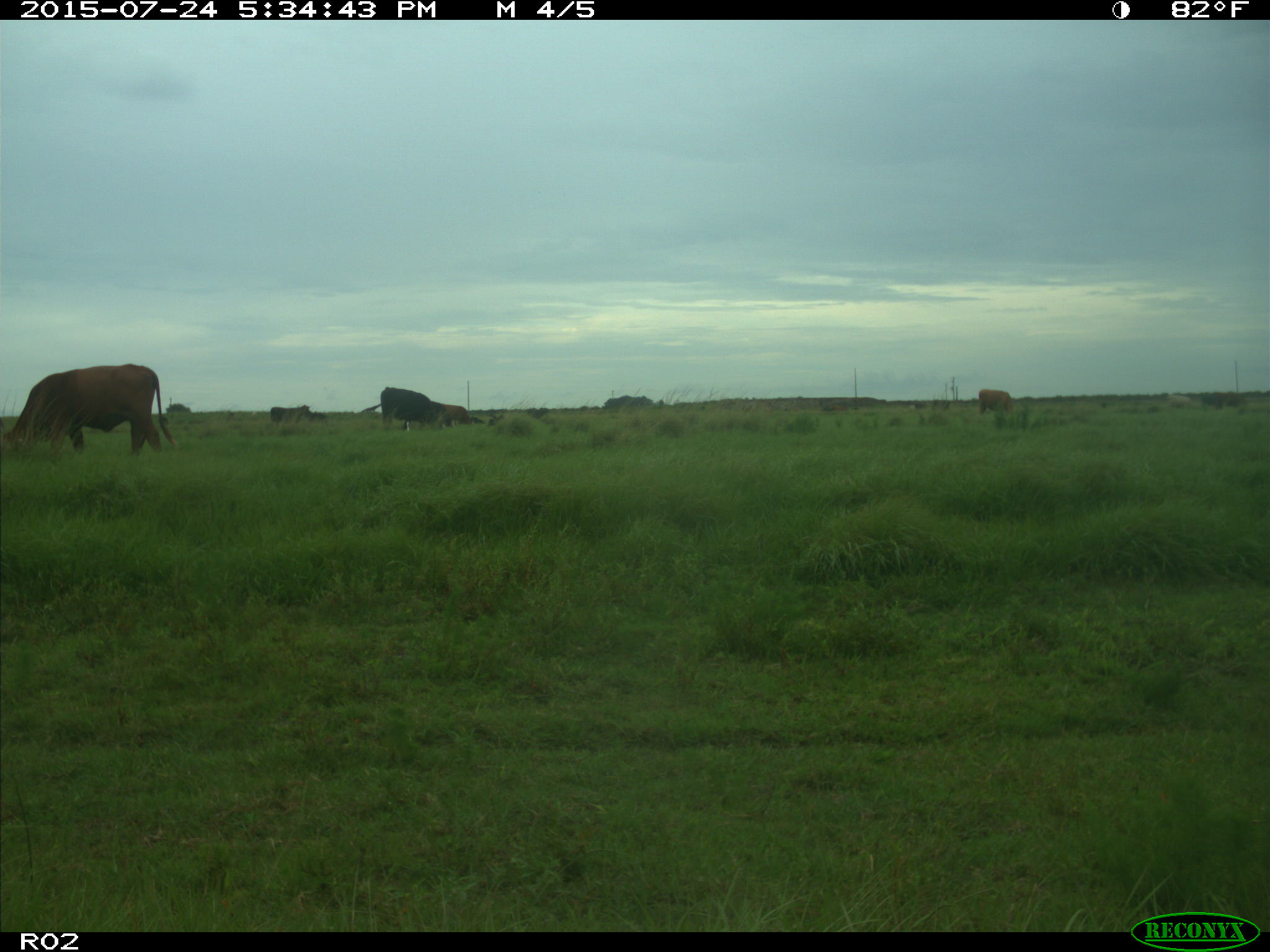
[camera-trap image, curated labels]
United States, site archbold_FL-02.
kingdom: Animalia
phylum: Chordata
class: Mammalia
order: Artiodactyla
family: Bovidae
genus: Bos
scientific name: Bos taurus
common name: domestic cow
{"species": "Bos taurus (domestic cow)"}